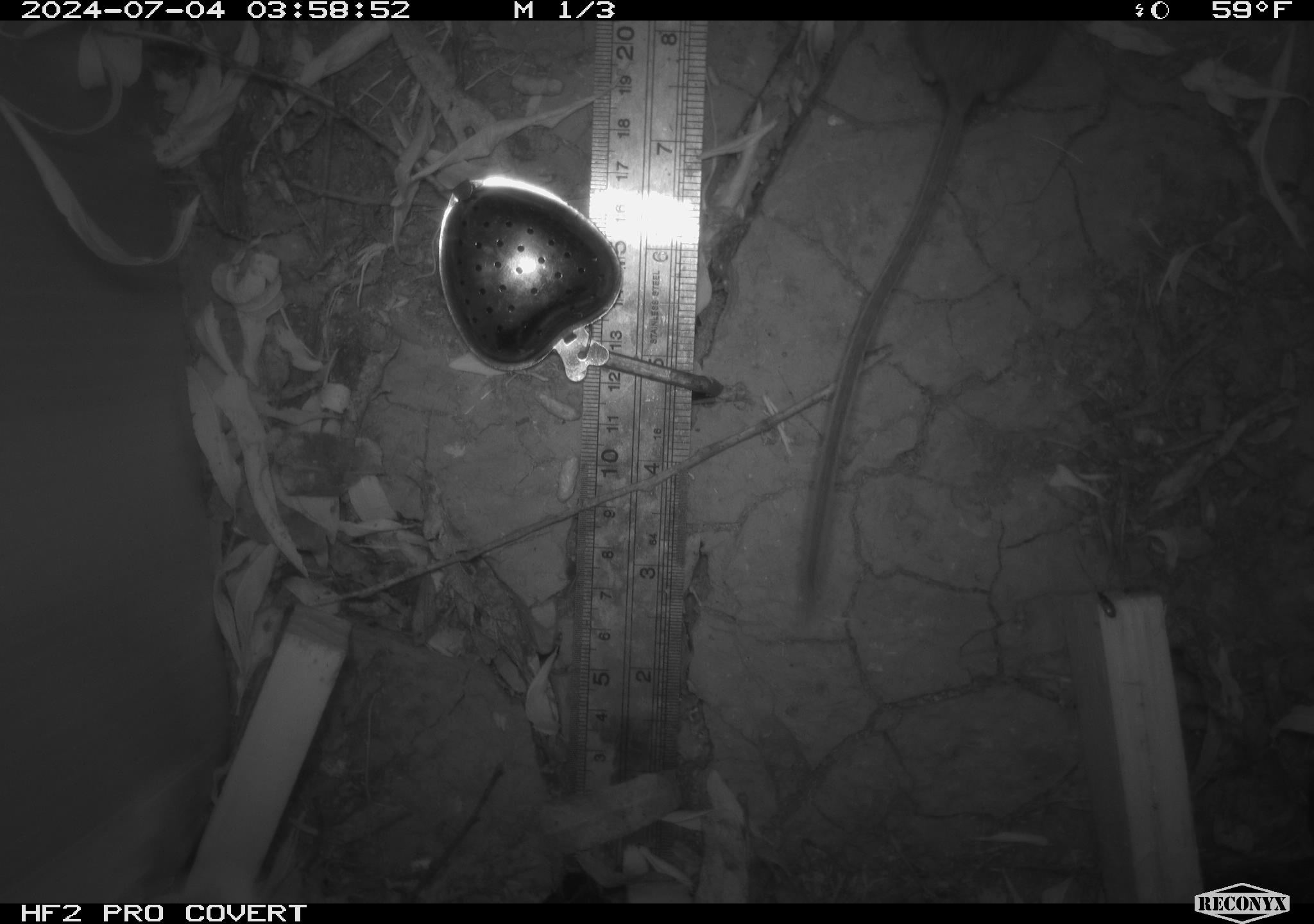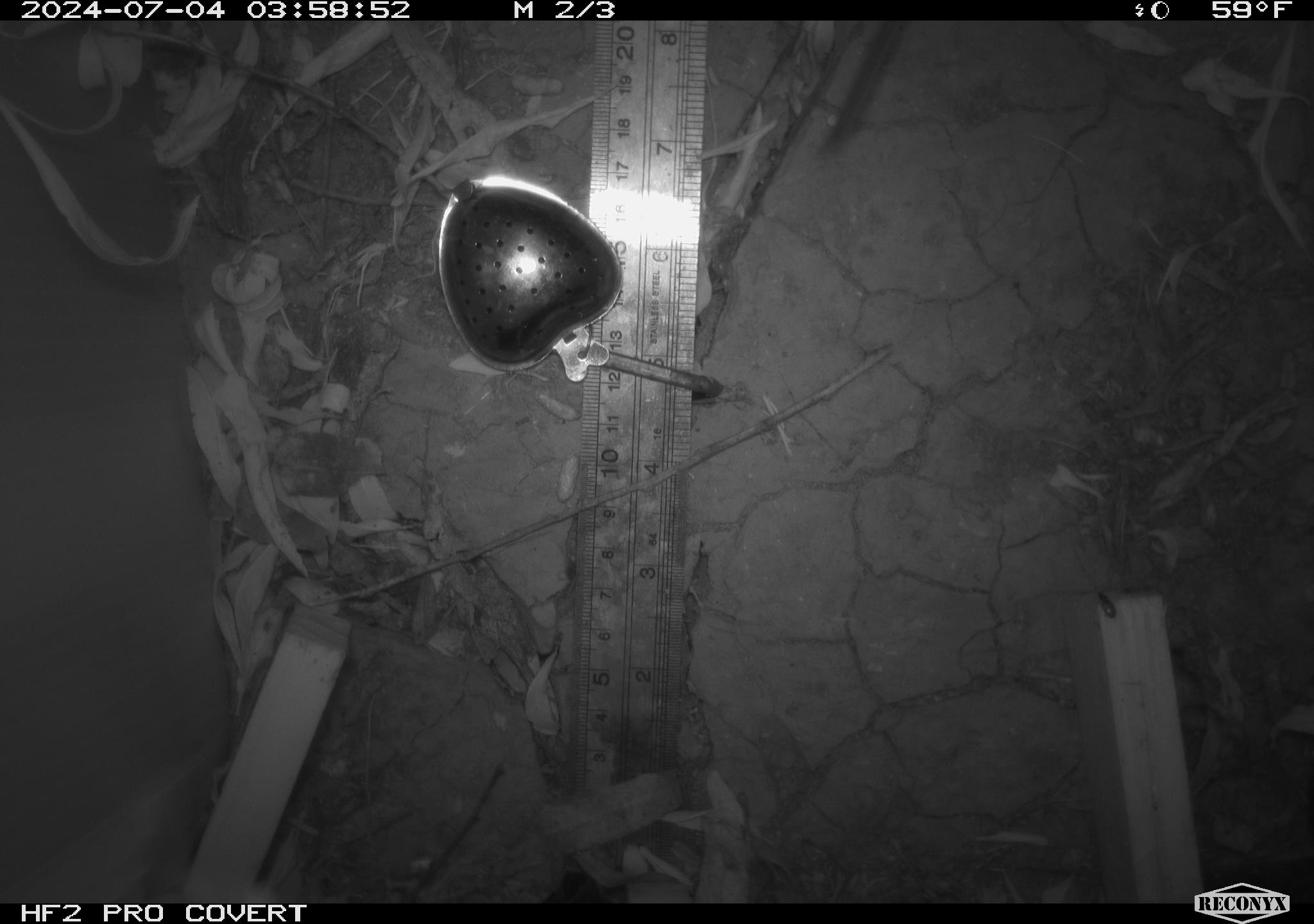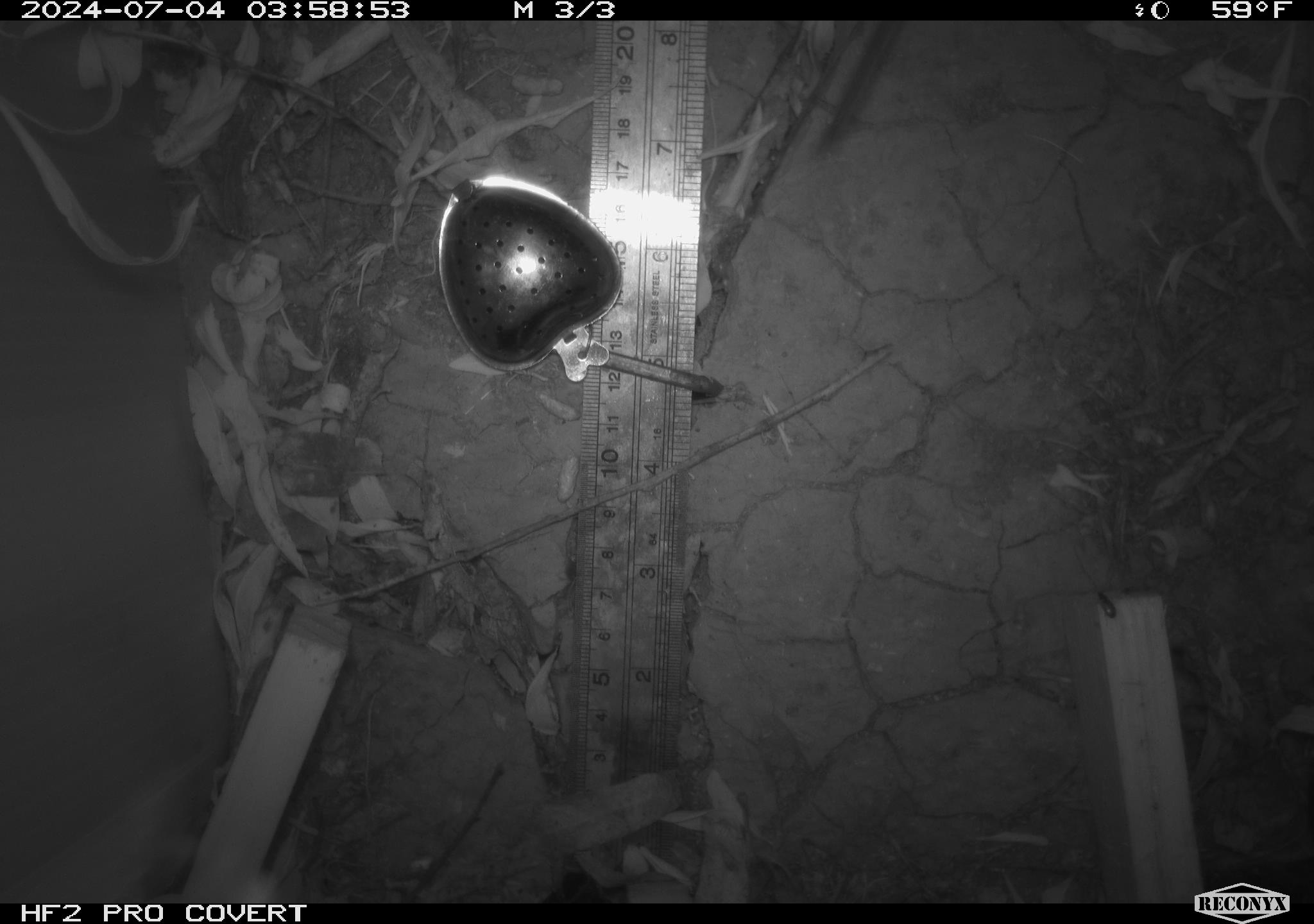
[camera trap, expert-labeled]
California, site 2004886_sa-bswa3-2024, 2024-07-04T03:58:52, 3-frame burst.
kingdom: Animalia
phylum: Chordata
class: Mammalia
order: Rodentia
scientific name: Rodentia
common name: mouse species